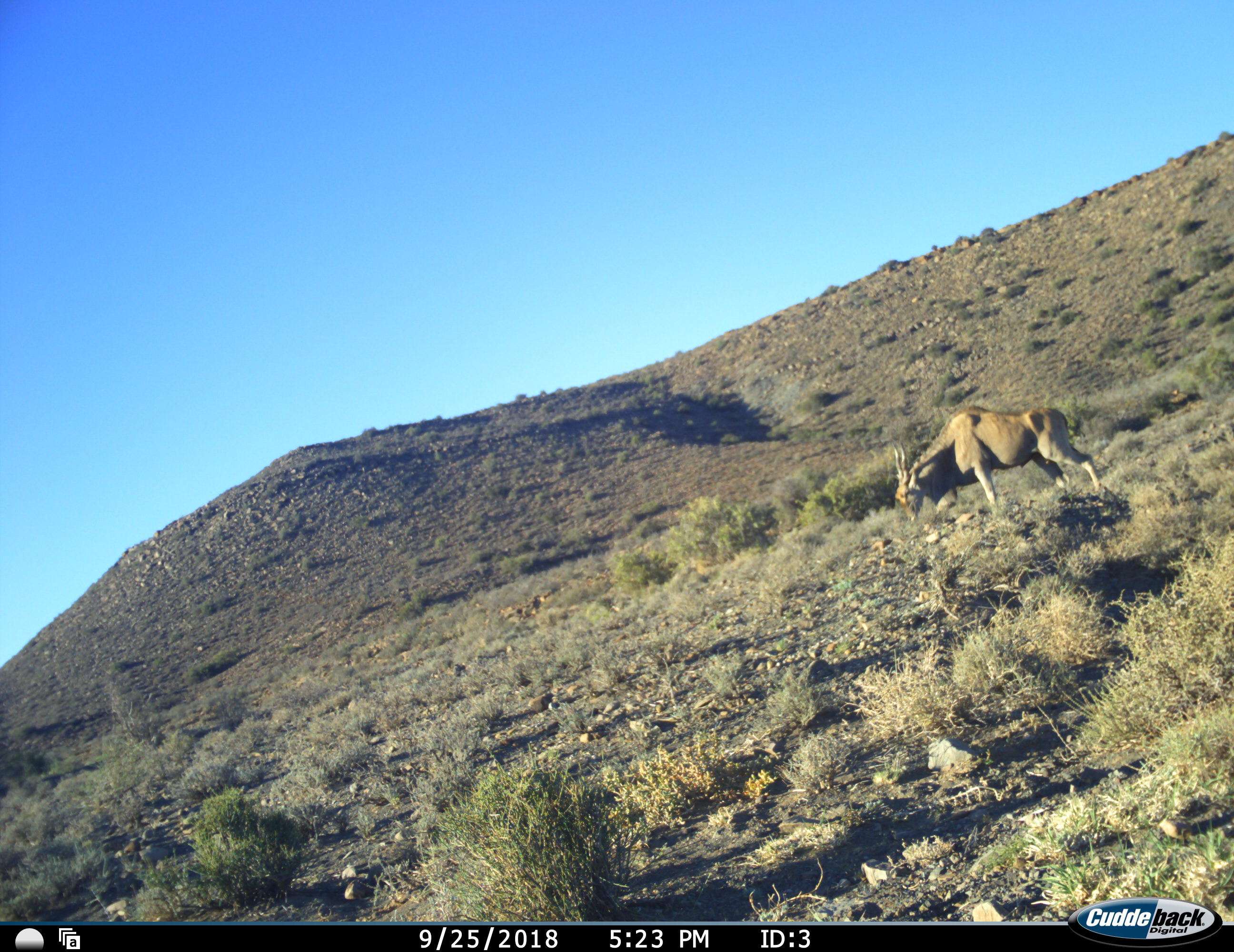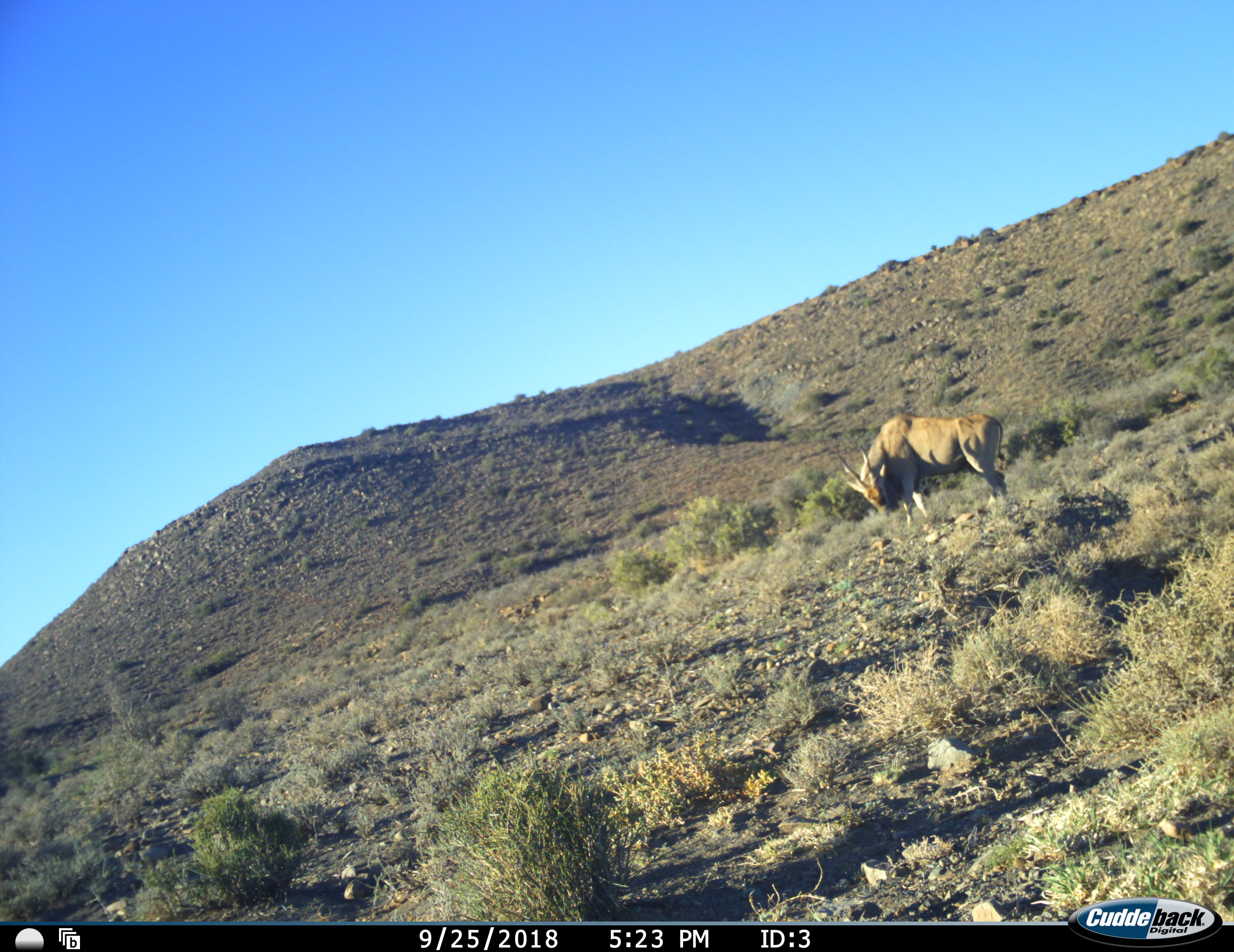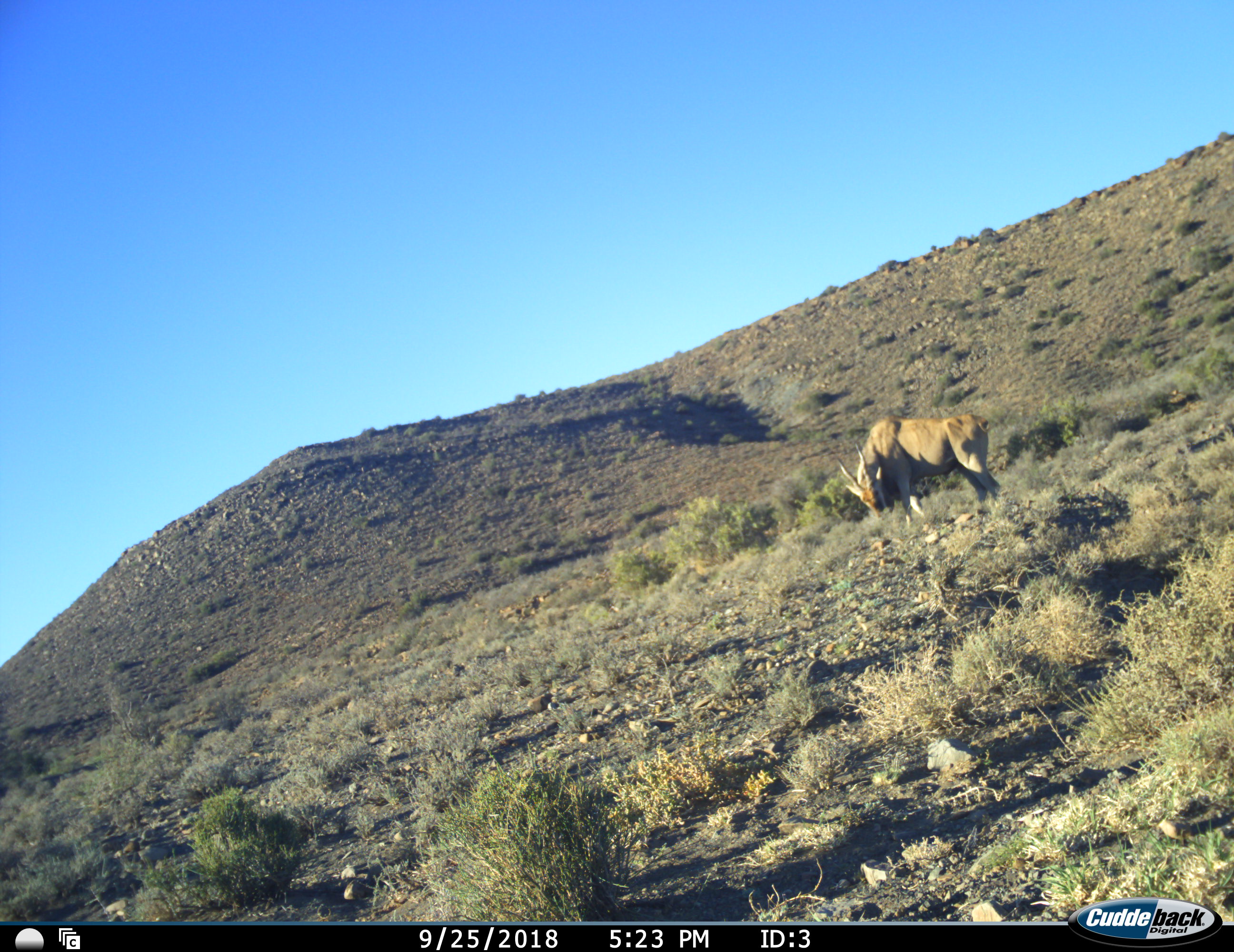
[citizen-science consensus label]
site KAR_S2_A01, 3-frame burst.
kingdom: Animalia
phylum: Chordata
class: Mammalia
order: Artiodactyla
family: Bovidae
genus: Tragelaphus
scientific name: Tragelaphus oryx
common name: eland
Eland (Tragelaphus oryx), count 1. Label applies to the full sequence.